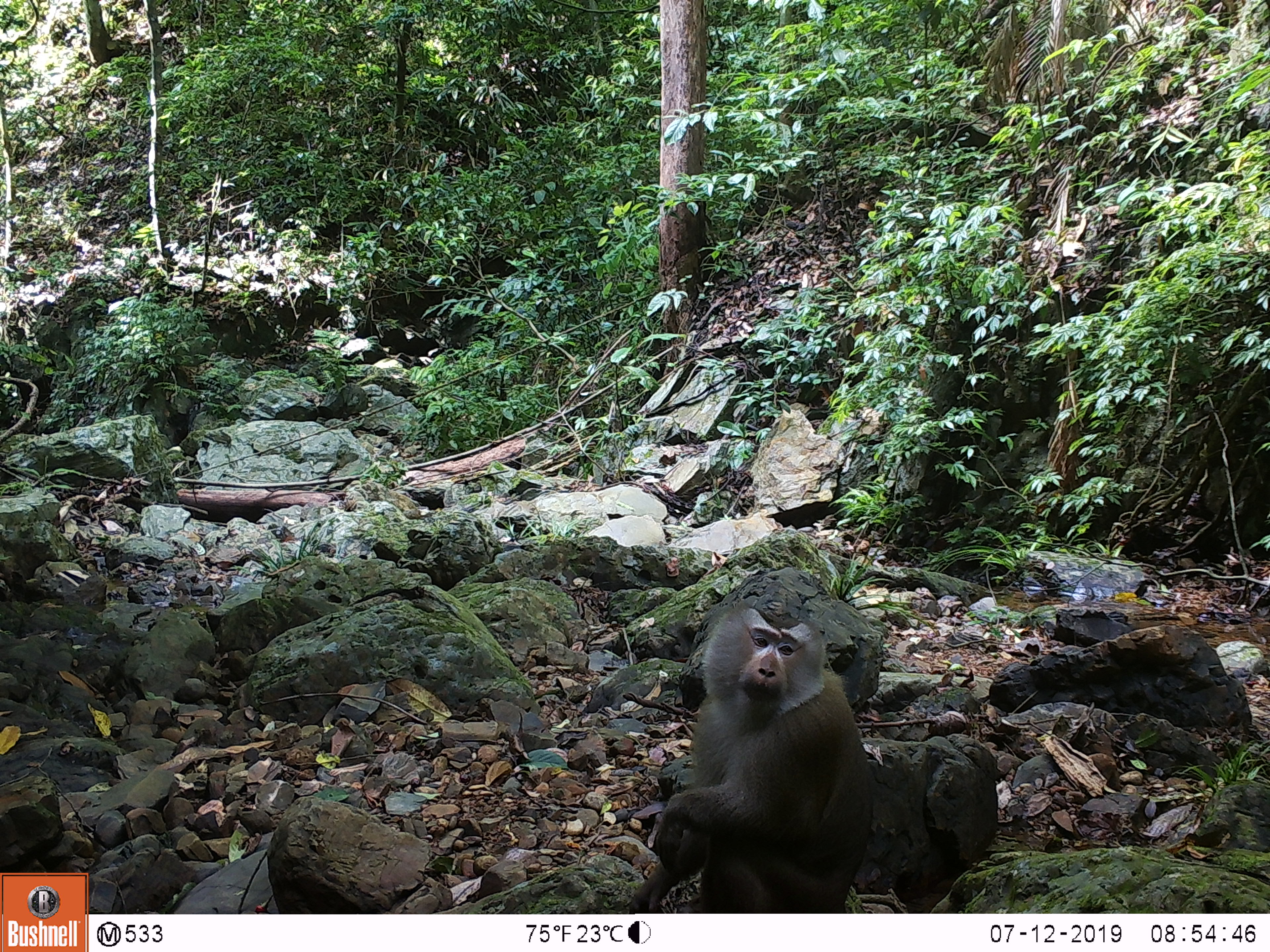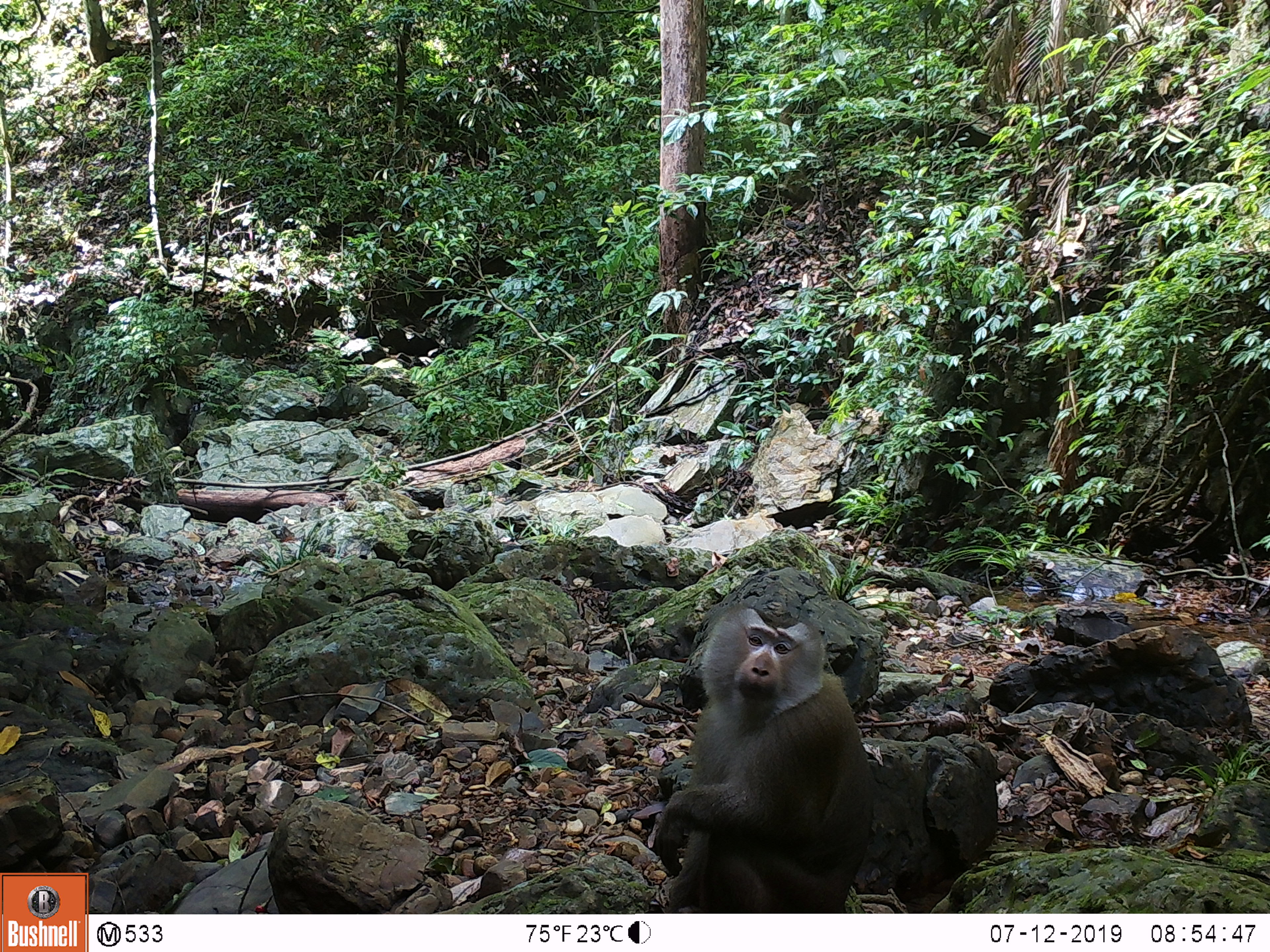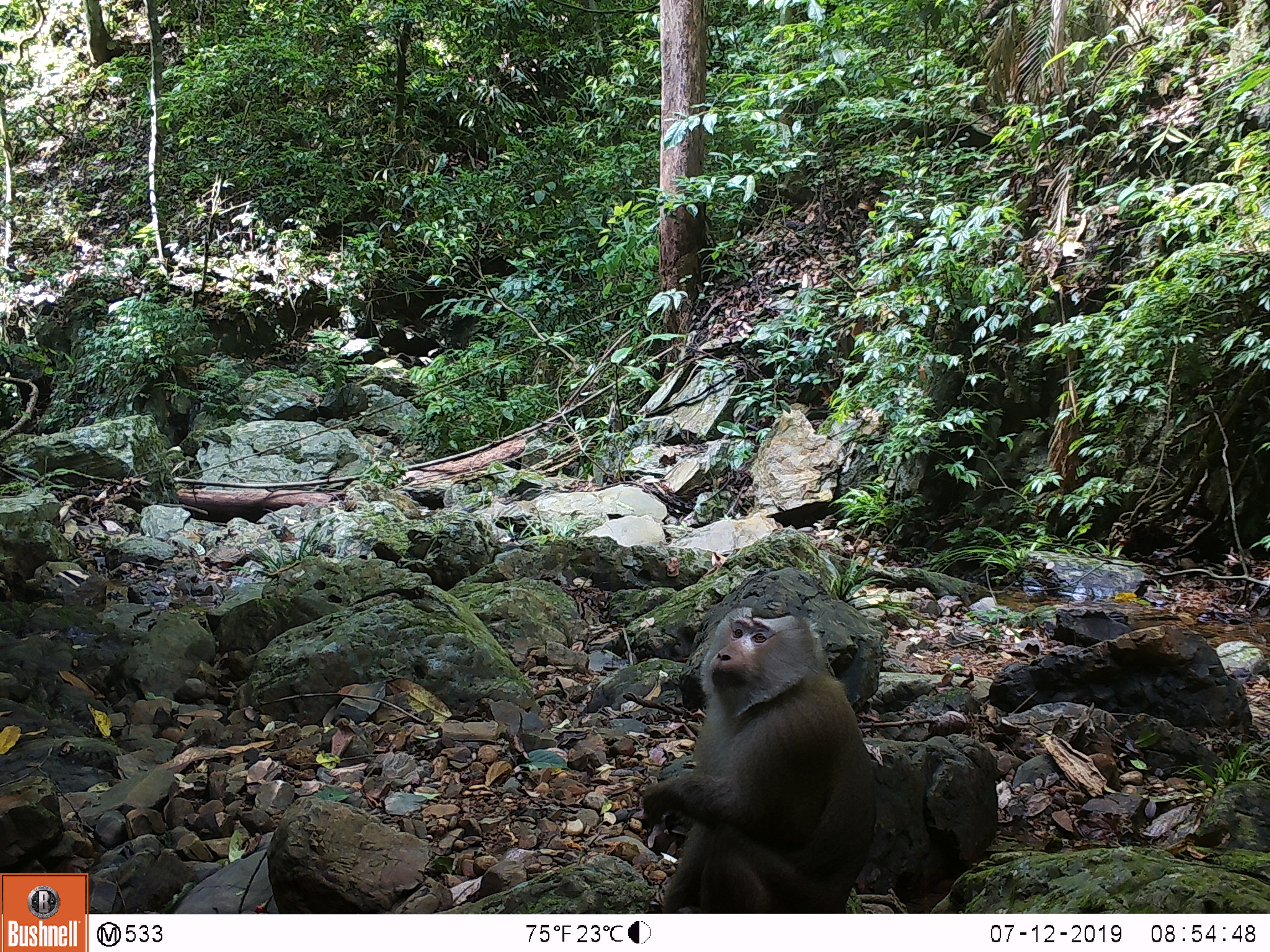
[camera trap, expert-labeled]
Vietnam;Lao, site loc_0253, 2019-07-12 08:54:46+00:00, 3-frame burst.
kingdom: Animalia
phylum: Chordata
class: Mammalia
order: Primates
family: Cercopithecidae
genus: Macaca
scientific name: Macaca nemestrina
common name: pig-tailed macaque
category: pig tailed macaque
Pig tailed macaque (pig-tailed macaque) (Macaca nemestrina). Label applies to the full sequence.